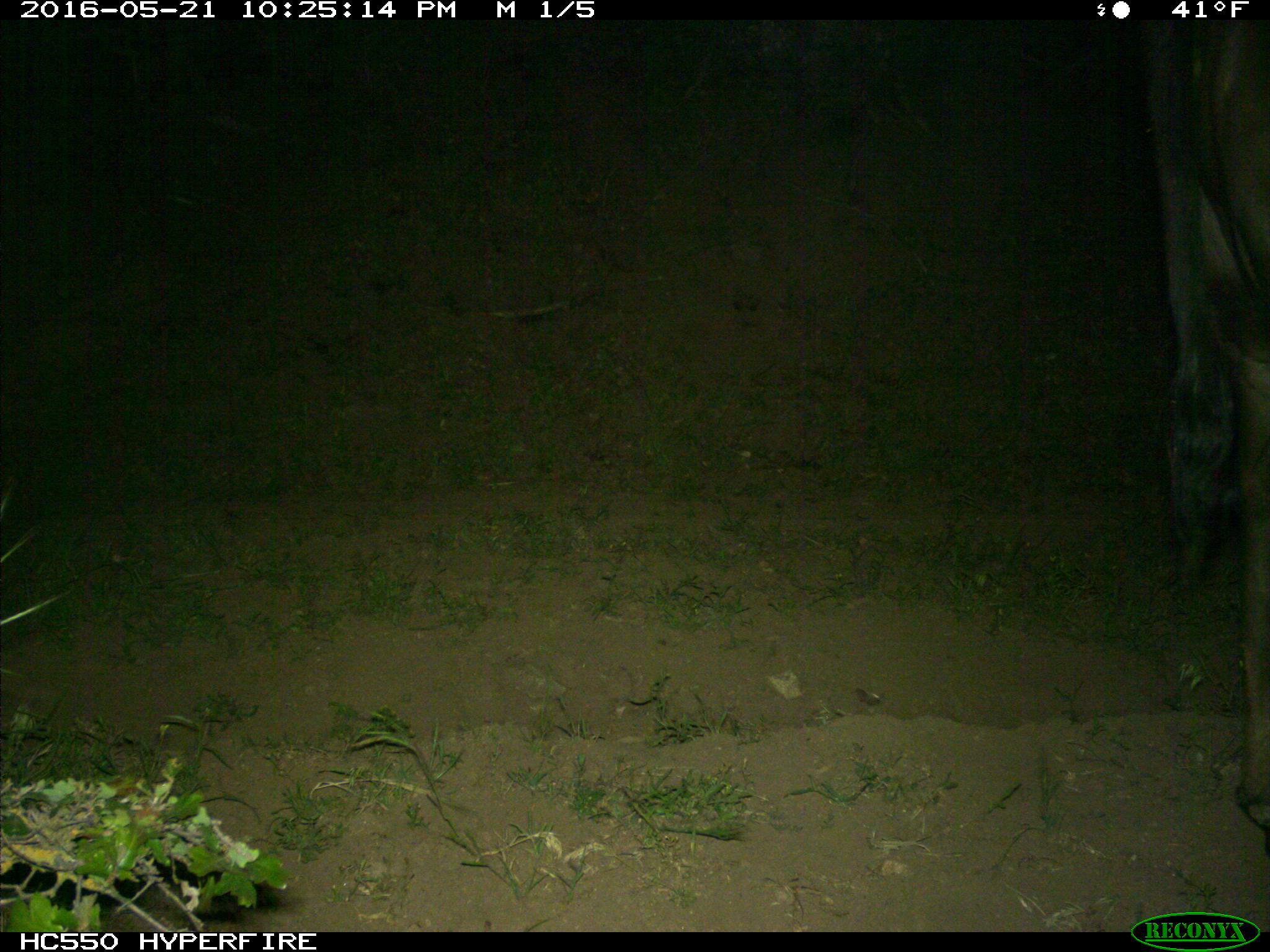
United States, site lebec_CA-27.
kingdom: Animalia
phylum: Chordata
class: Mammalia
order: Artiodactyla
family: Bovidae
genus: Bos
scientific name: Bos taurus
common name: domestic cow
Bos taurus (domestic cow).